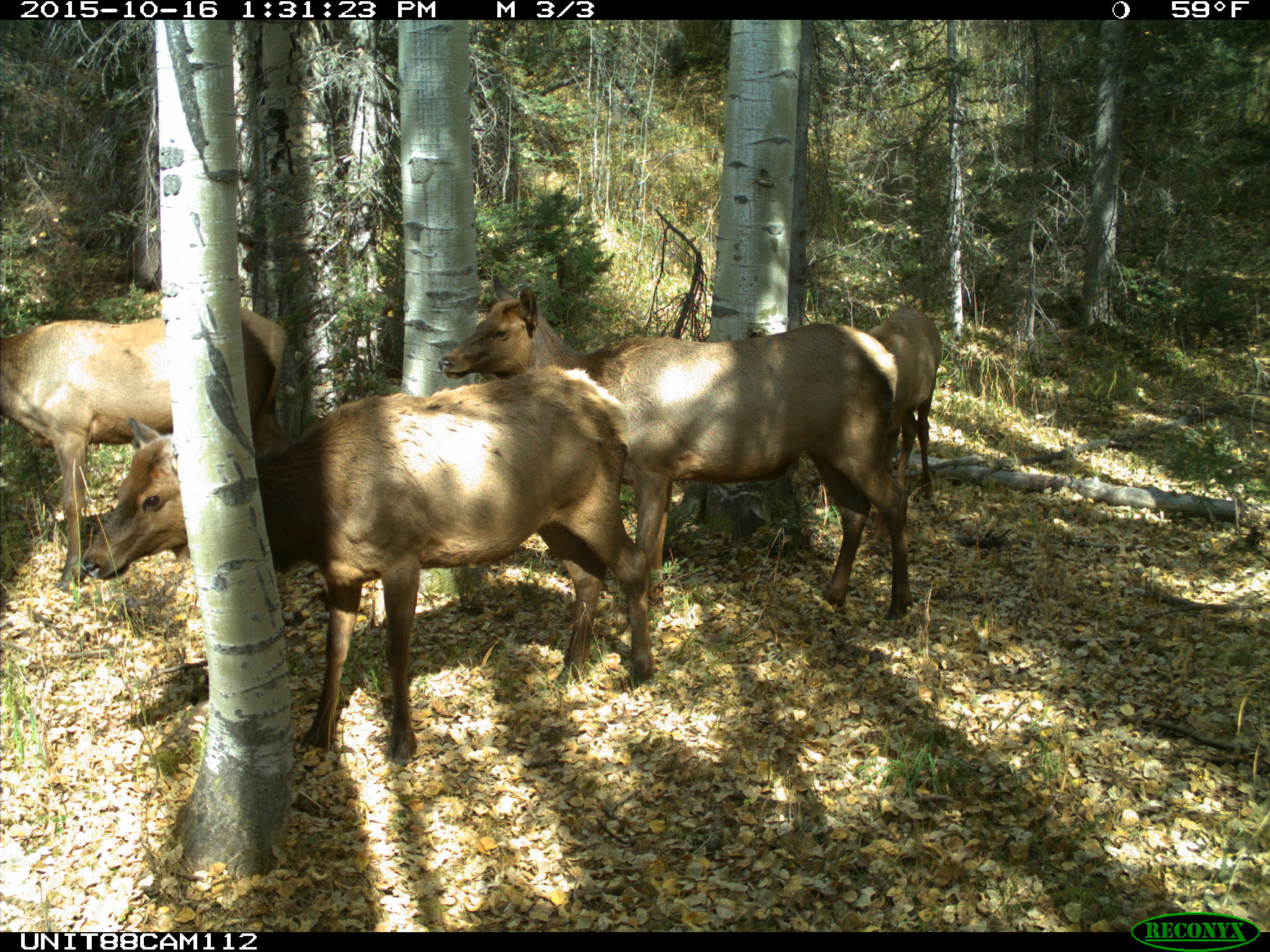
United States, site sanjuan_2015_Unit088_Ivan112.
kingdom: Animalia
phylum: Chordata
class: Mammalia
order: Artiodactyla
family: Cervidae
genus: Cervus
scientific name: Cervus elaphus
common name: red deer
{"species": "Cervus elaphus (red deer)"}